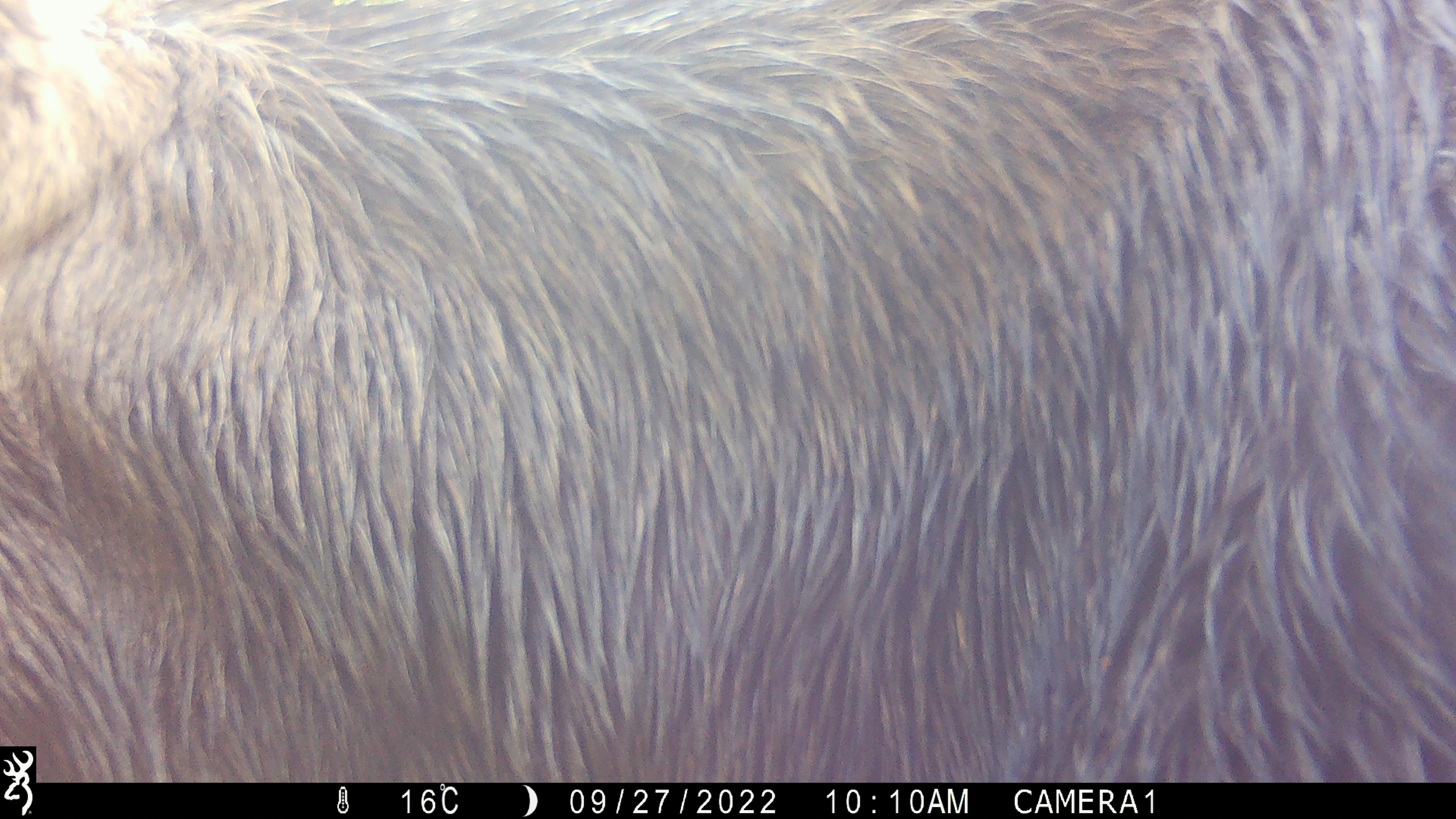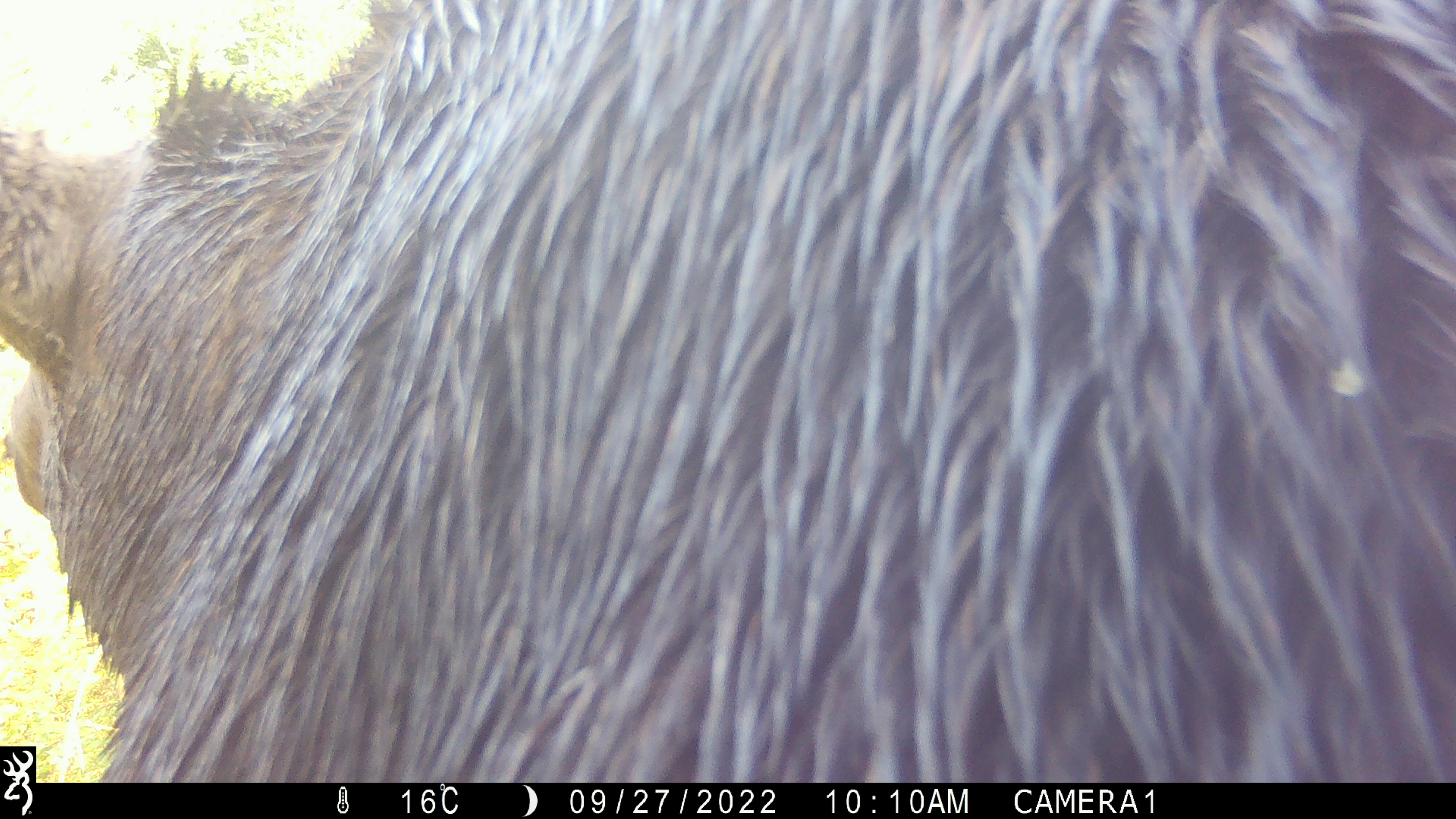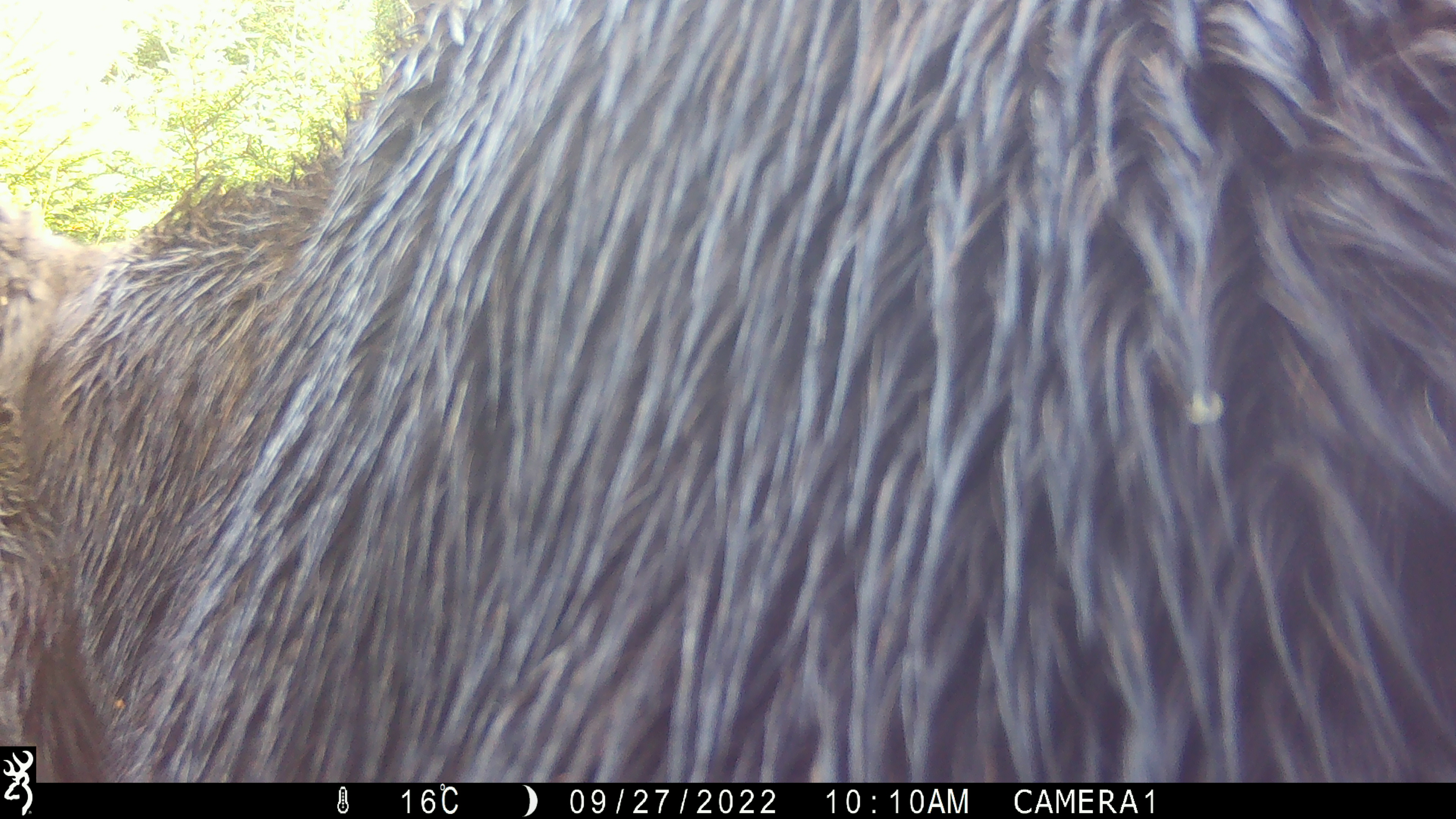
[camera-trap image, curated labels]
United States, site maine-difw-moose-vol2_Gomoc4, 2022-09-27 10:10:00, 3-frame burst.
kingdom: Animalia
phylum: Chordata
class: Mammalia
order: Artiodactyla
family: Cervidae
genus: Alces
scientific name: Alces alces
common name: moose